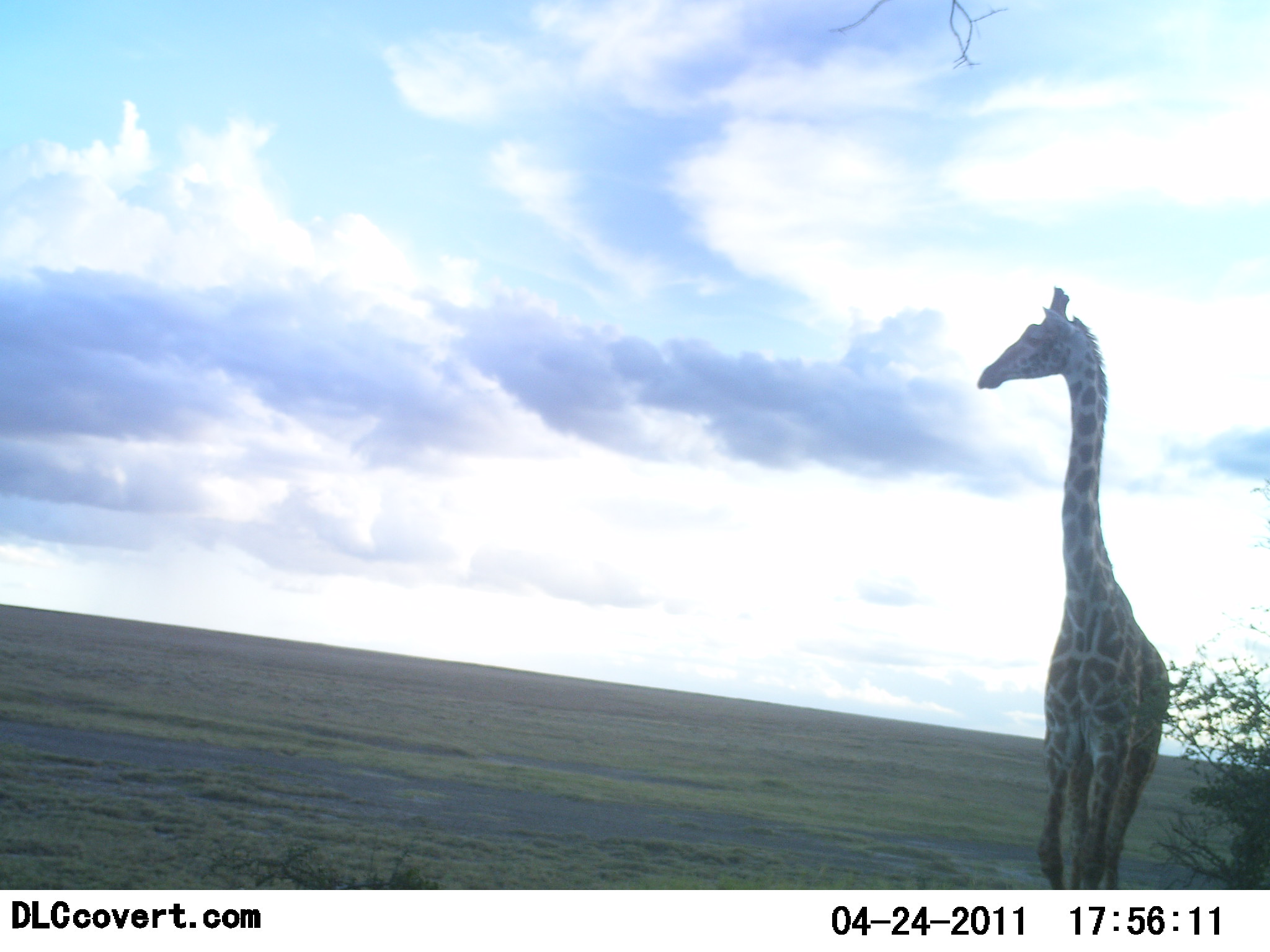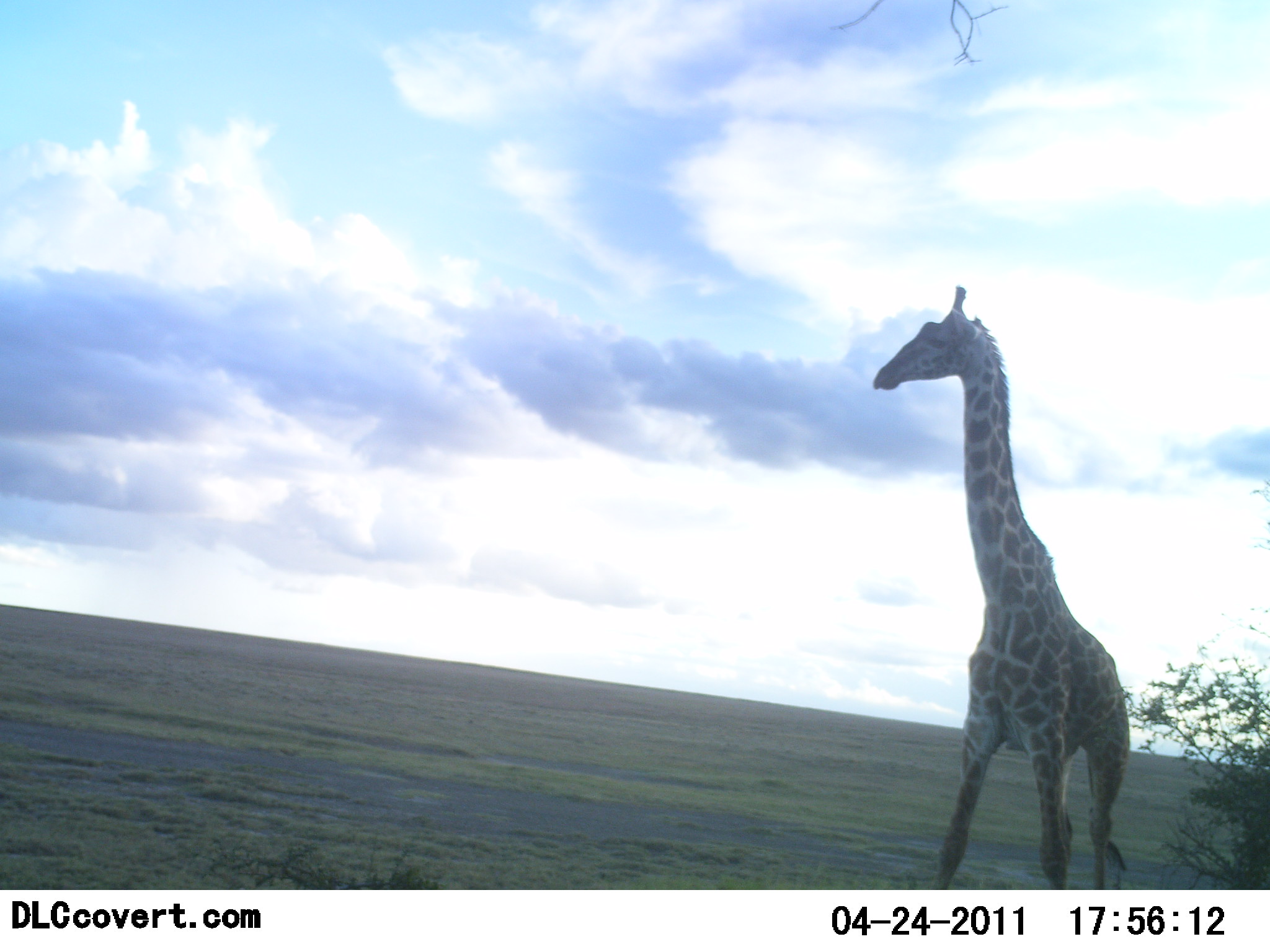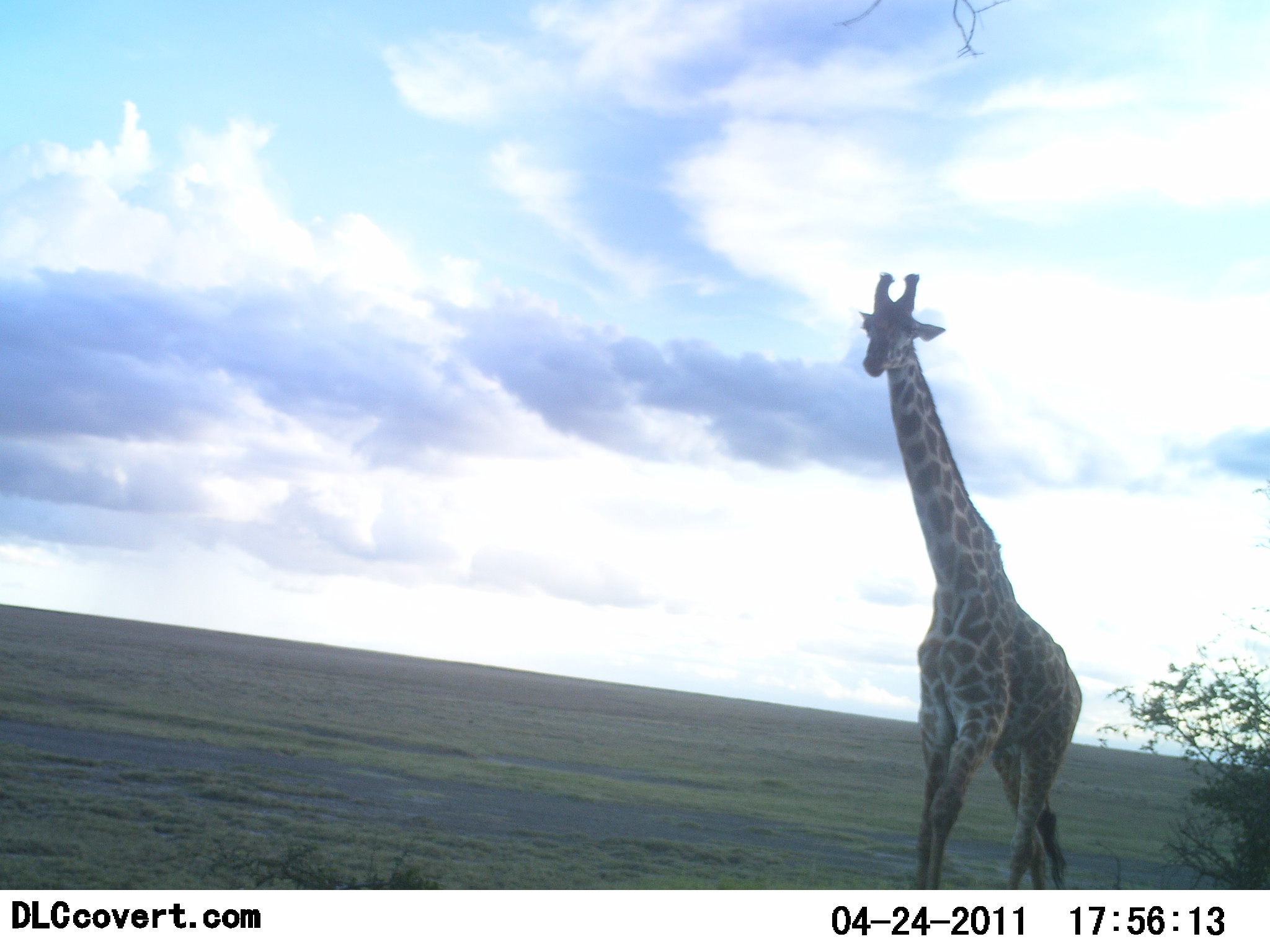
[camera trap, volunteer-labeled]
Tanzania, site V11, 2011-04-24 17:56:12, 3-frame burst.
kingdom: Animalia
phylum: Chordata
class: Mammalia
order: Artiodactyla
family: Giraffidae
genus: Giraffa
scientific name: Giraffa camelopardalis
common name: giraffe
Giraffe (Giraffa camelopardalis), count 1. Behavior (volunteer vote fractions): standing 25%, resting 0%, moving 83%, interacting 0%. Young present (vote fraction): 0%. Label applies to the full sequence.